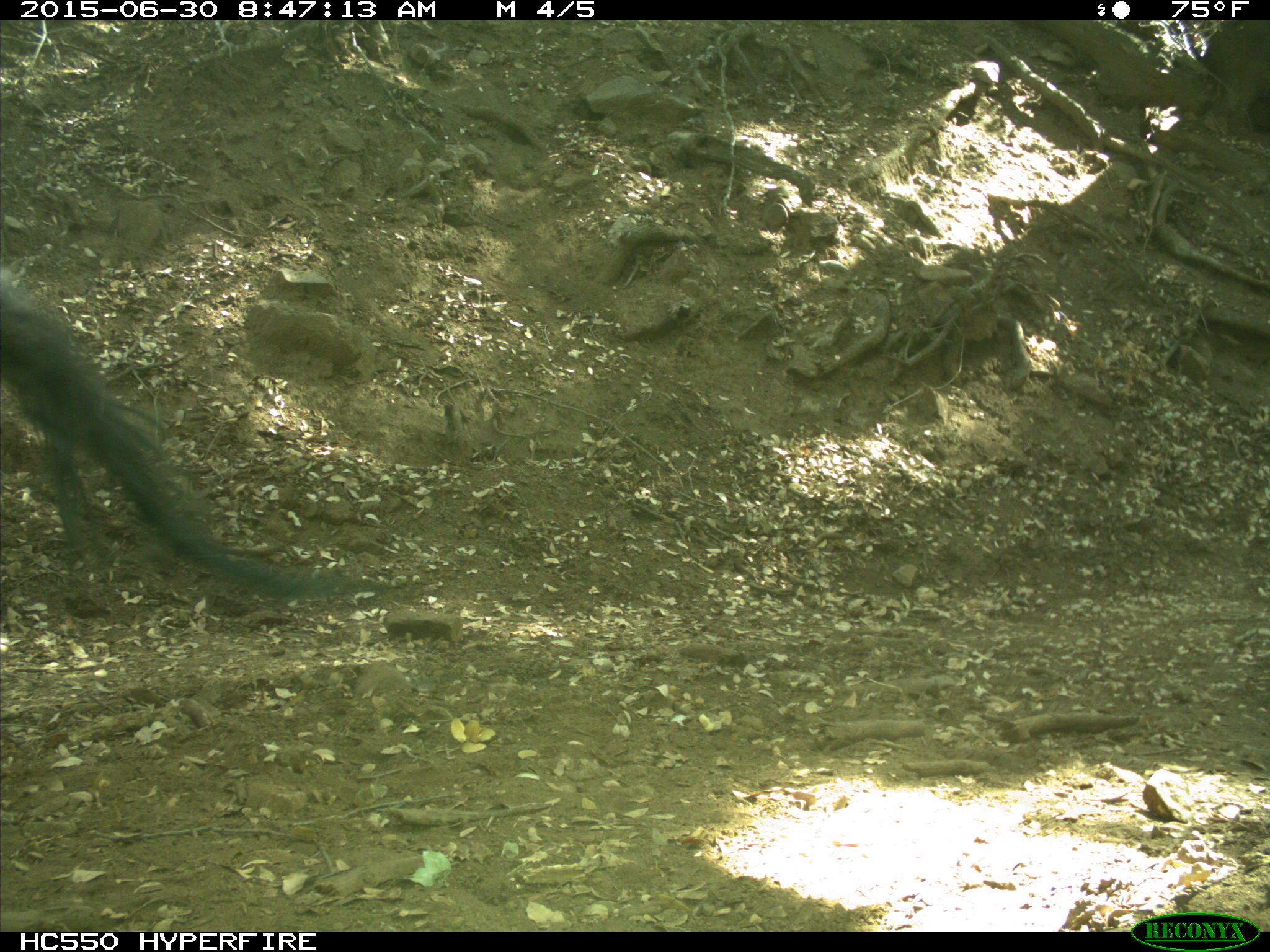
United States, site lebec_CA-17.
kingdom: Animalia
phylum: Chordata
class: Mammalia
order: Artiodactyla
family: Bovidae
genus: Bos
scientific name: Bos taurus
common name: domestic cow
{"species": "Bos taurus (domestic cow)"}